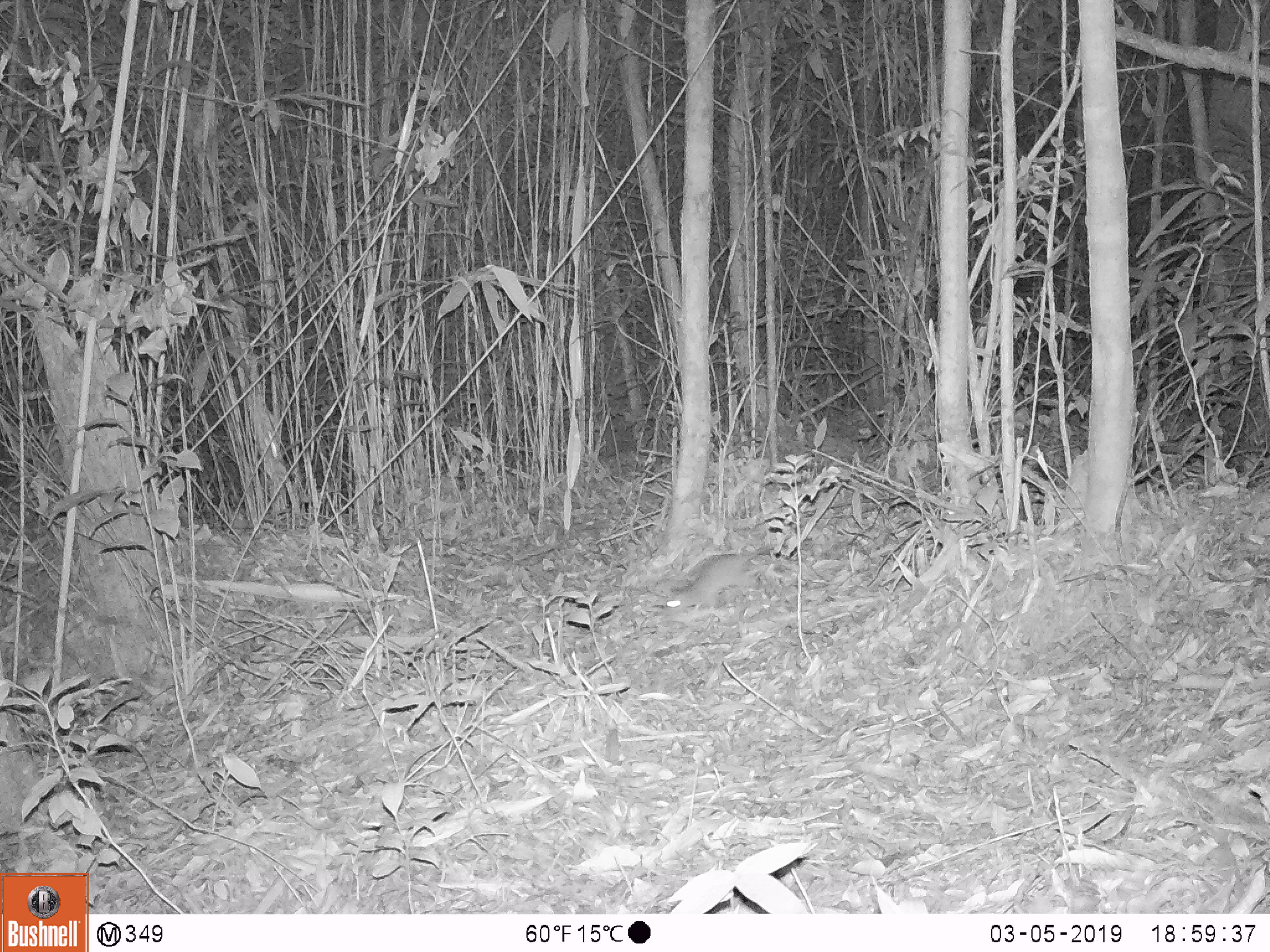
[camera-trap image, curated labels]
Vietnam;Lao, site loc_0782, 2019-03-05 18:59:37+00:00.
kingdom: Animalia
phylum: Chordata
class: Mammalia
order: Rodentia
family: Muridae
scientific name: Muridae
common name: old-world mice and rats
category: unidentified murid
Unidentified murid (old-world mice and rats) (Muridae). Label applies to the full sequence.